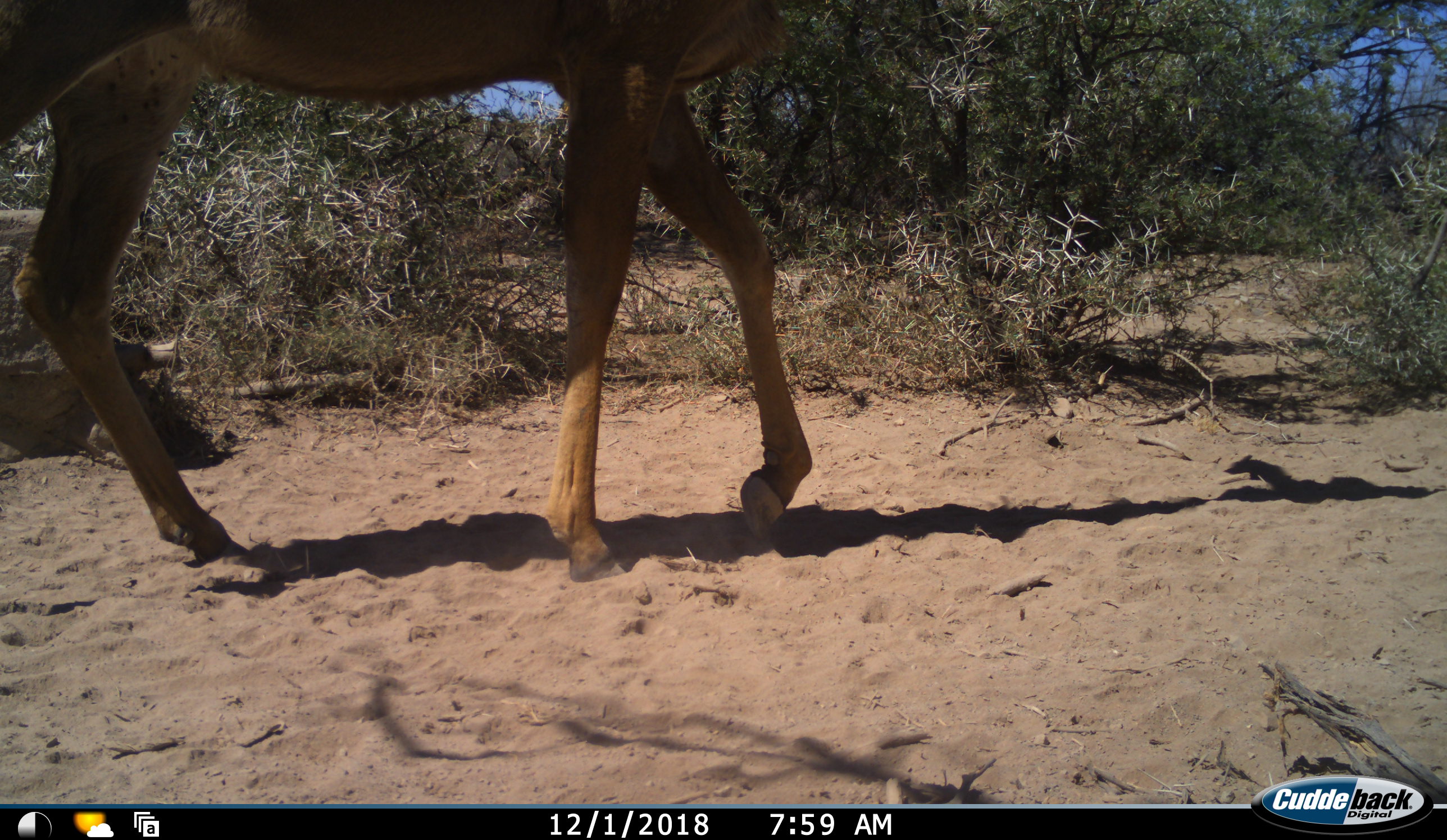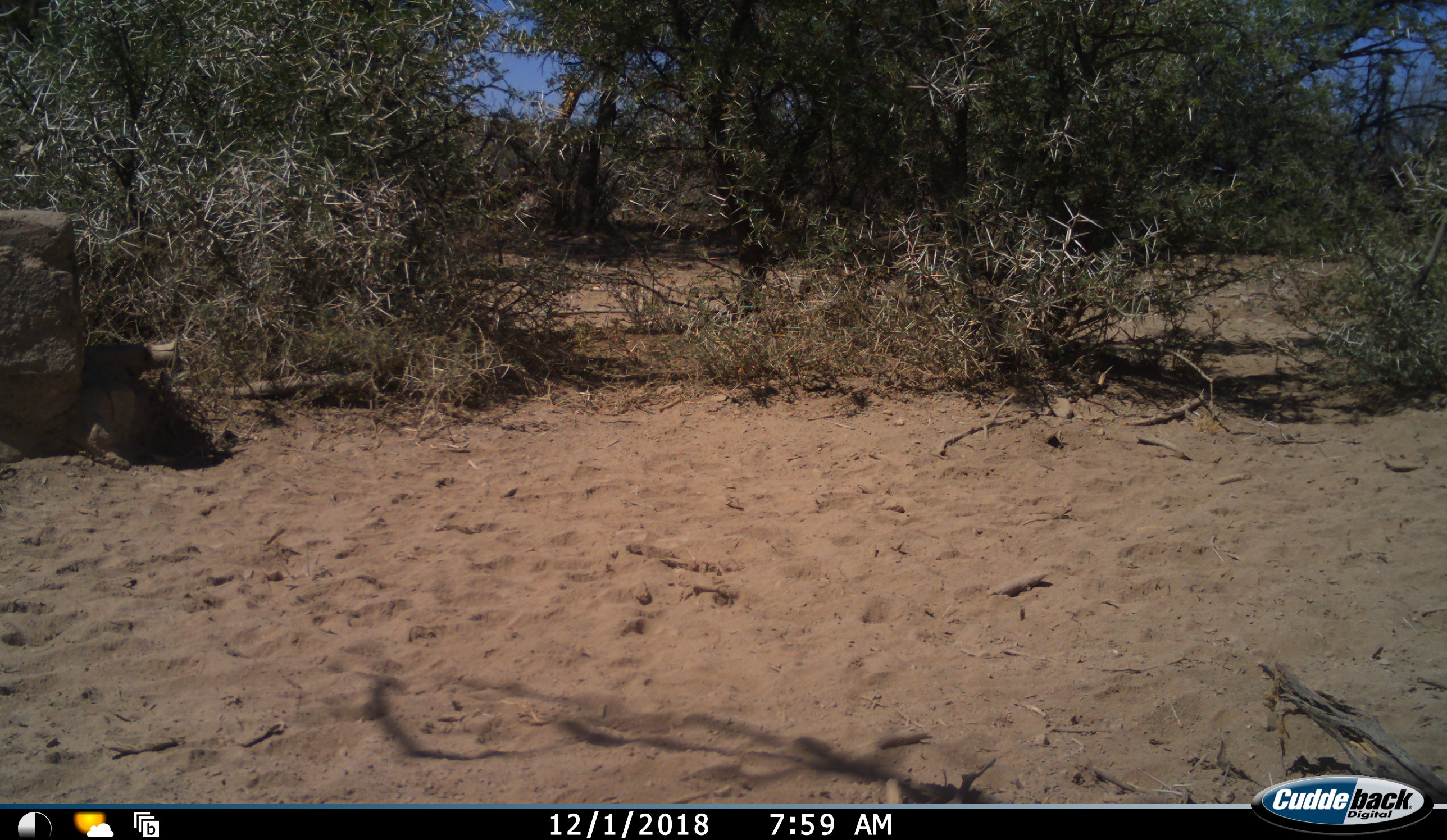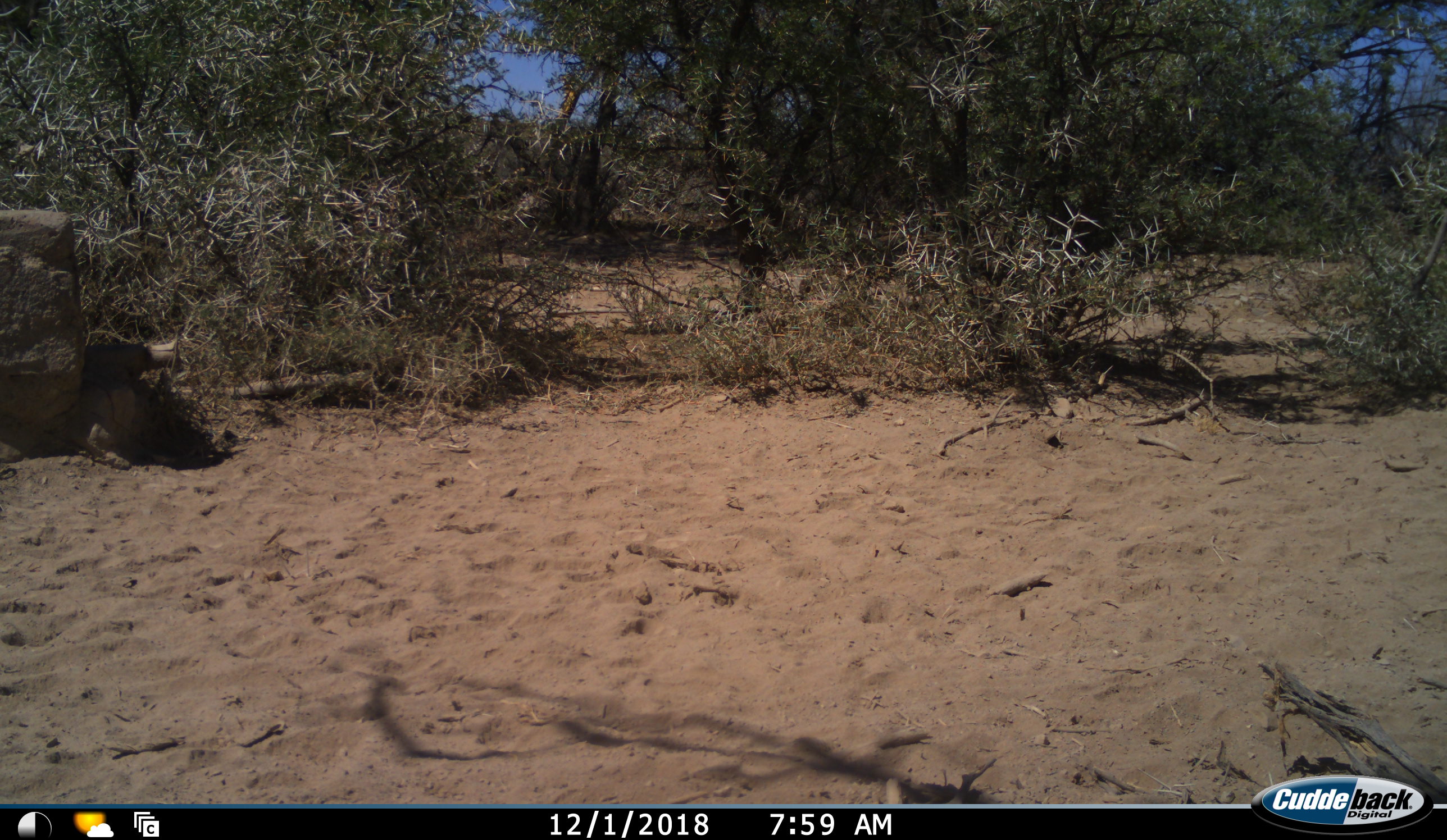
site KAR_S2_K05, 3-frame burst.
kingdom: Animalia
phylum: Chordata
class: Mammalia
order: Artiodactyla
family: Bovidae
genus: Tragelaphus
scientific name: Tragelaphus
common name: kudu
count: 1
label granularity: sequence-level